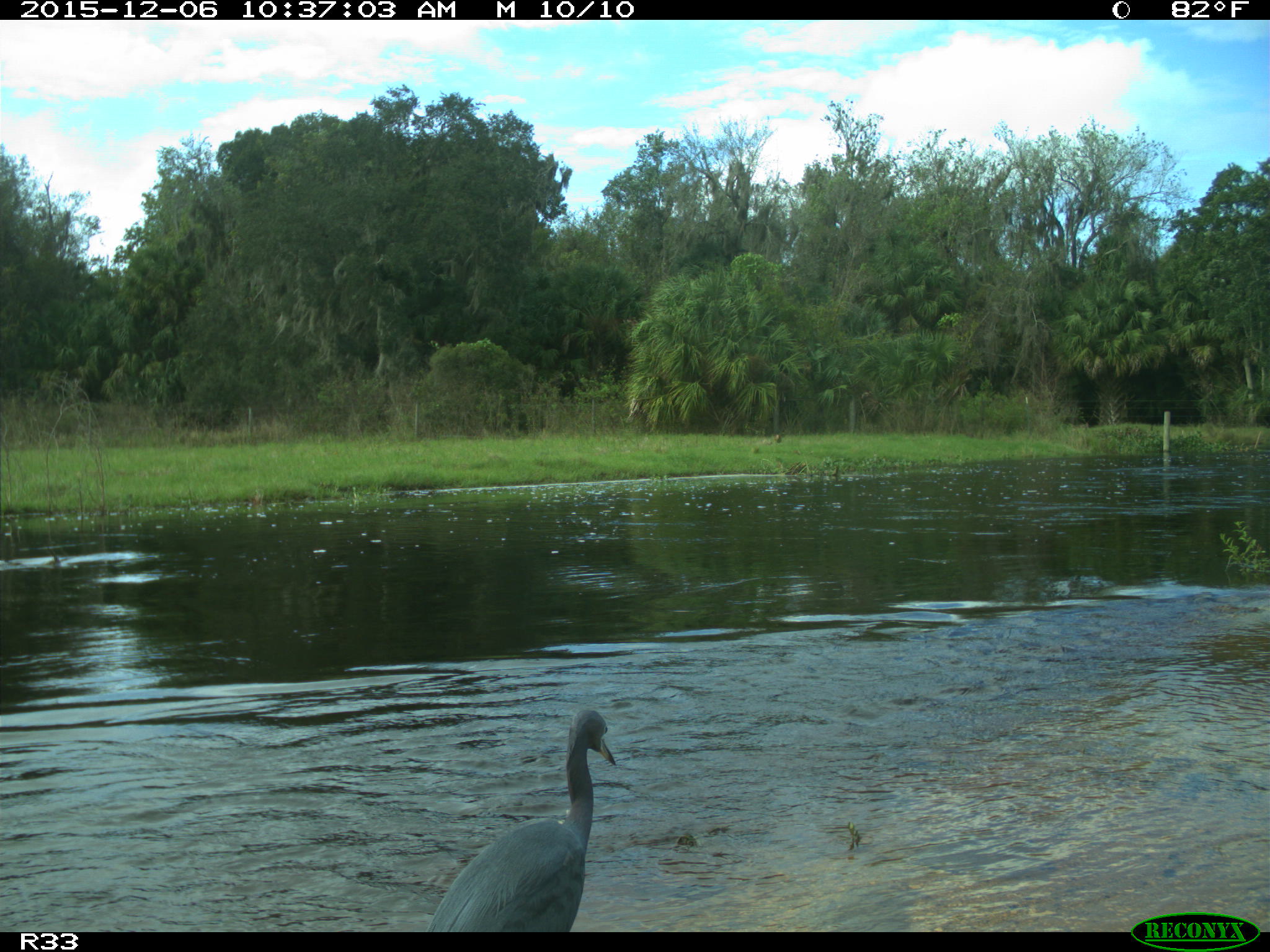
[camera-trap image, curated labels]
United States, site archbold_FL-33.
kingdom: Animalia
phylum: Chordata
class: Aves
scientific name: Aves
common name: birds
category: unidentified bird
Unidentified bird (birds) (Aves).